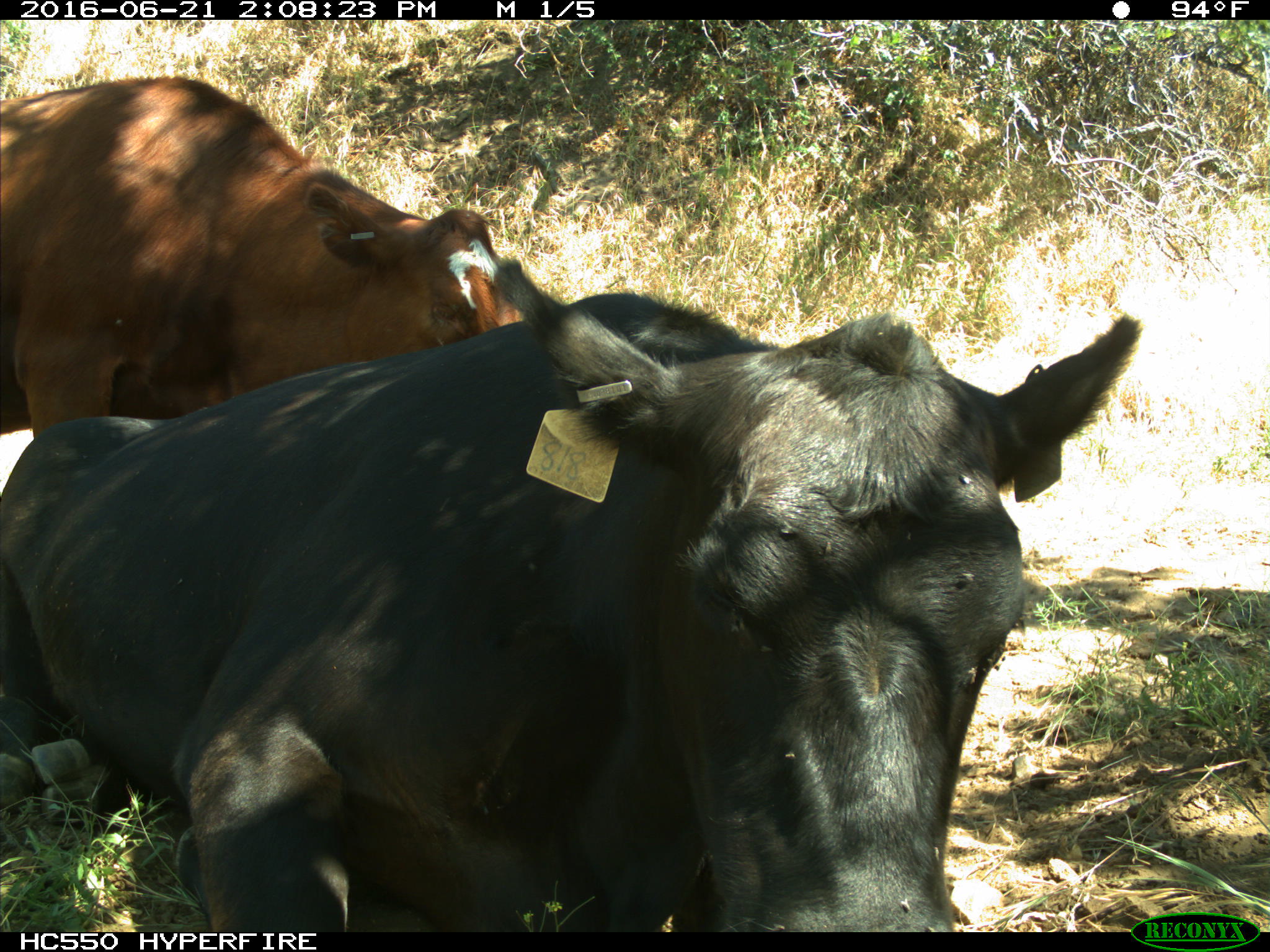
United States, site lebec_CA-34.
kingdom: Animalia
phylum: Chordata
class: Mammalia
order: Artiodactyla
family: Bovidae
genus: Bos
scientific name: Bos taurus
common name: domestic cow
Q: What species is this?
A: Bos taurus (domestic cow).